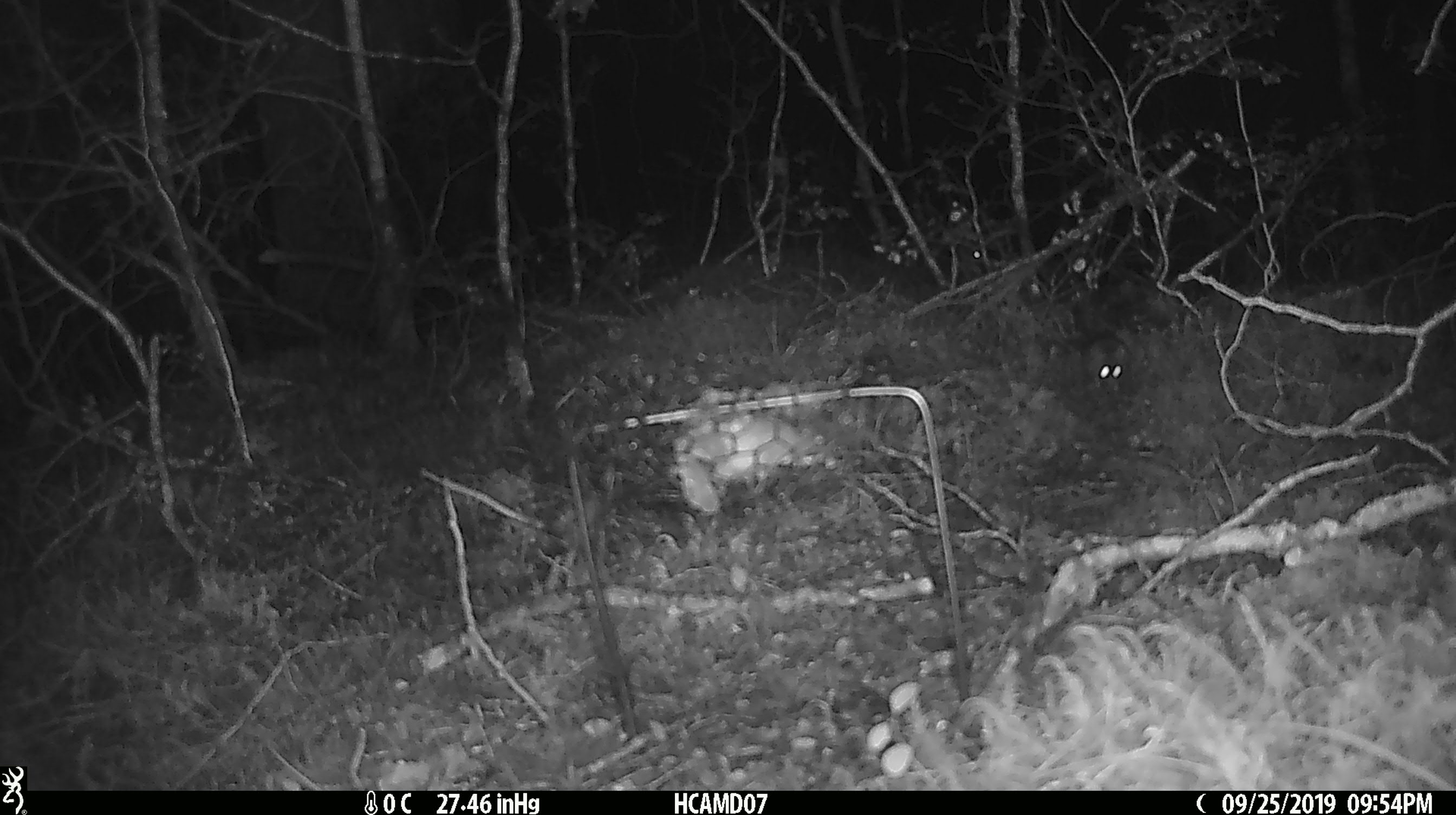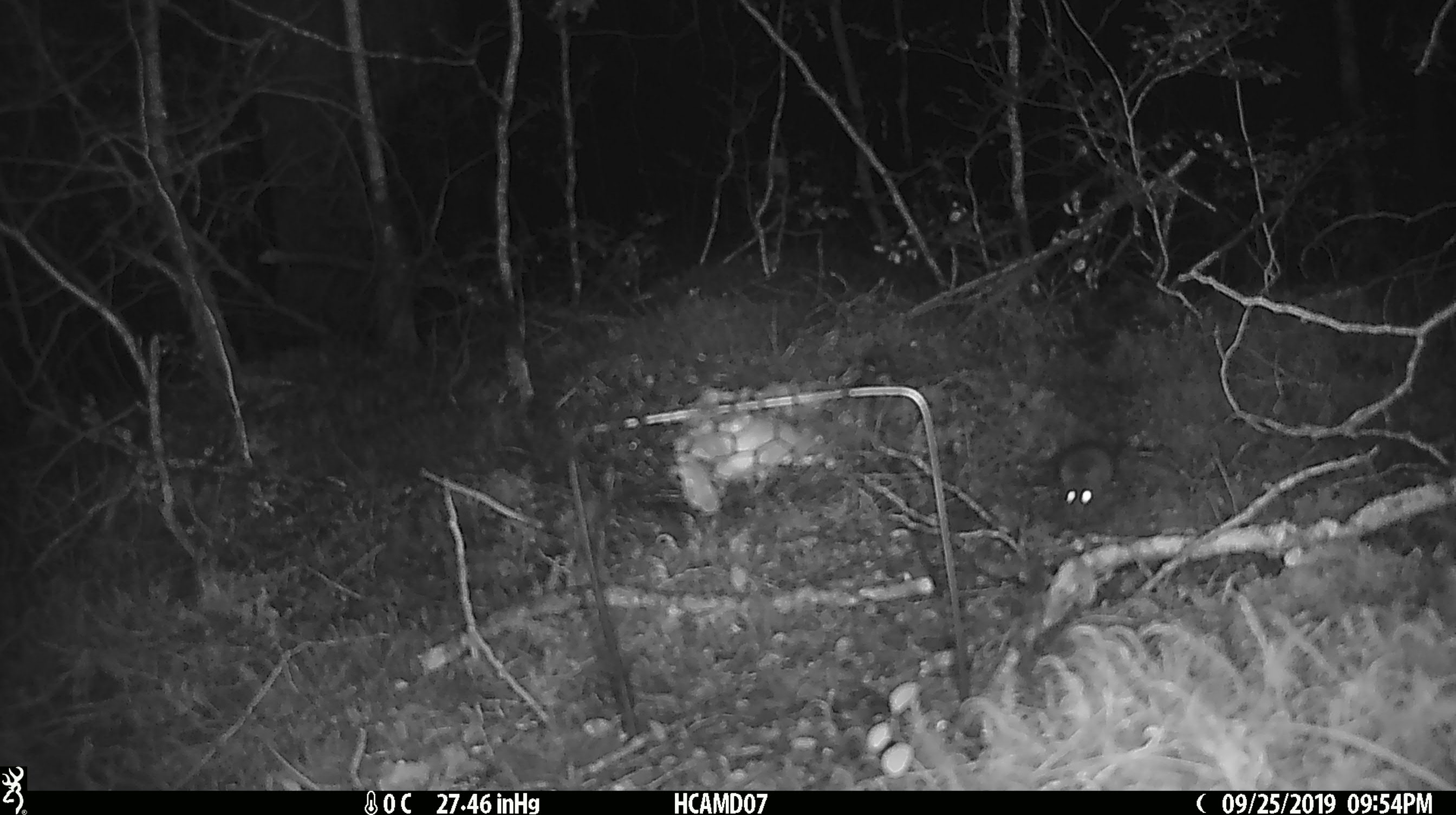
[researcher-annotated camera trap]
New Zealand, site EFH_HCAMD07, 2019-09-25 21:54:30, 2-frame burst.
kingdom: Animalia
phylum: Chordata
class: Mammalia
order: Rodentia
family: Muridae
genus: Mus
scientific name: Mus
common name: mouse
Mouse (Mus).